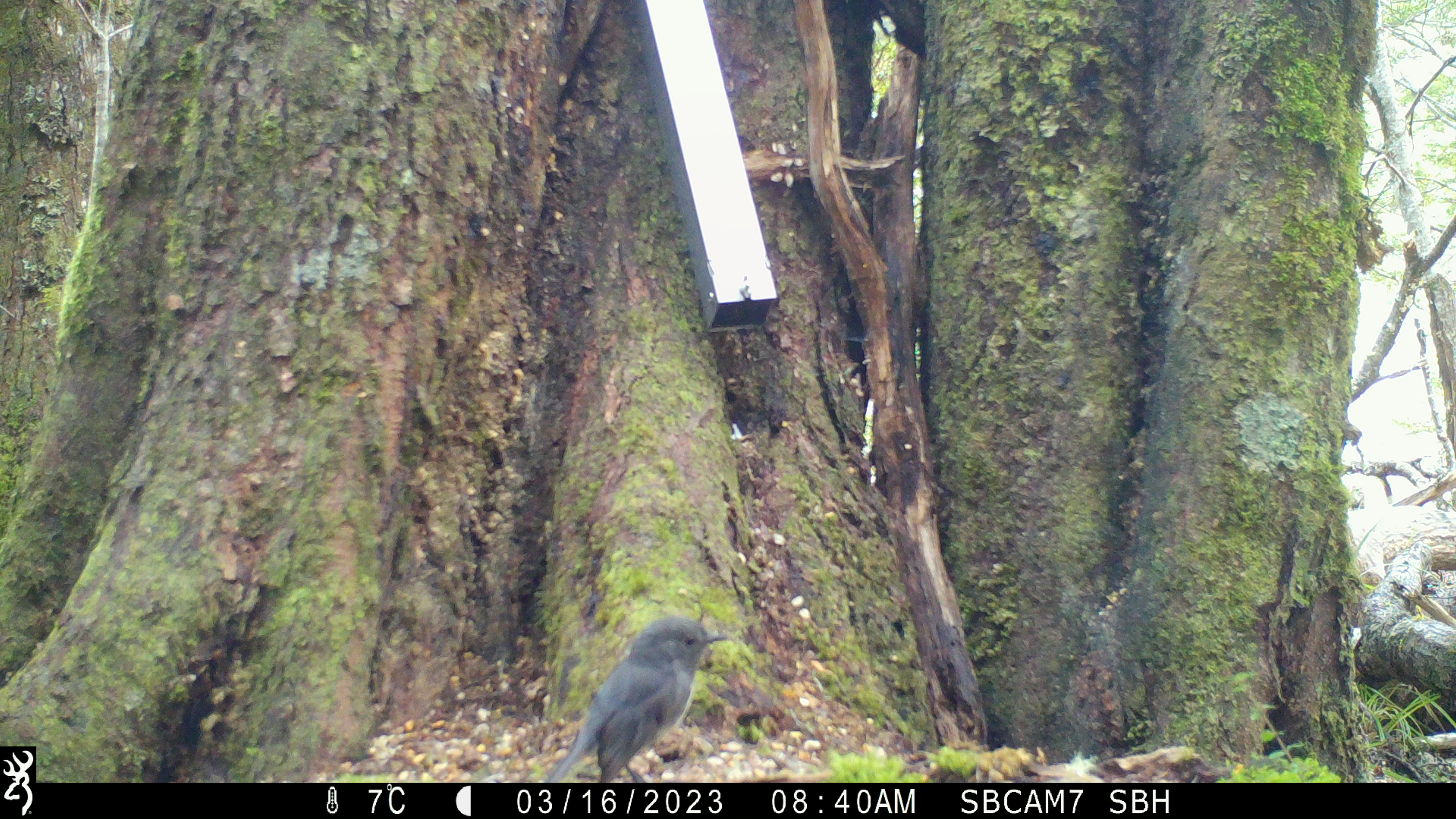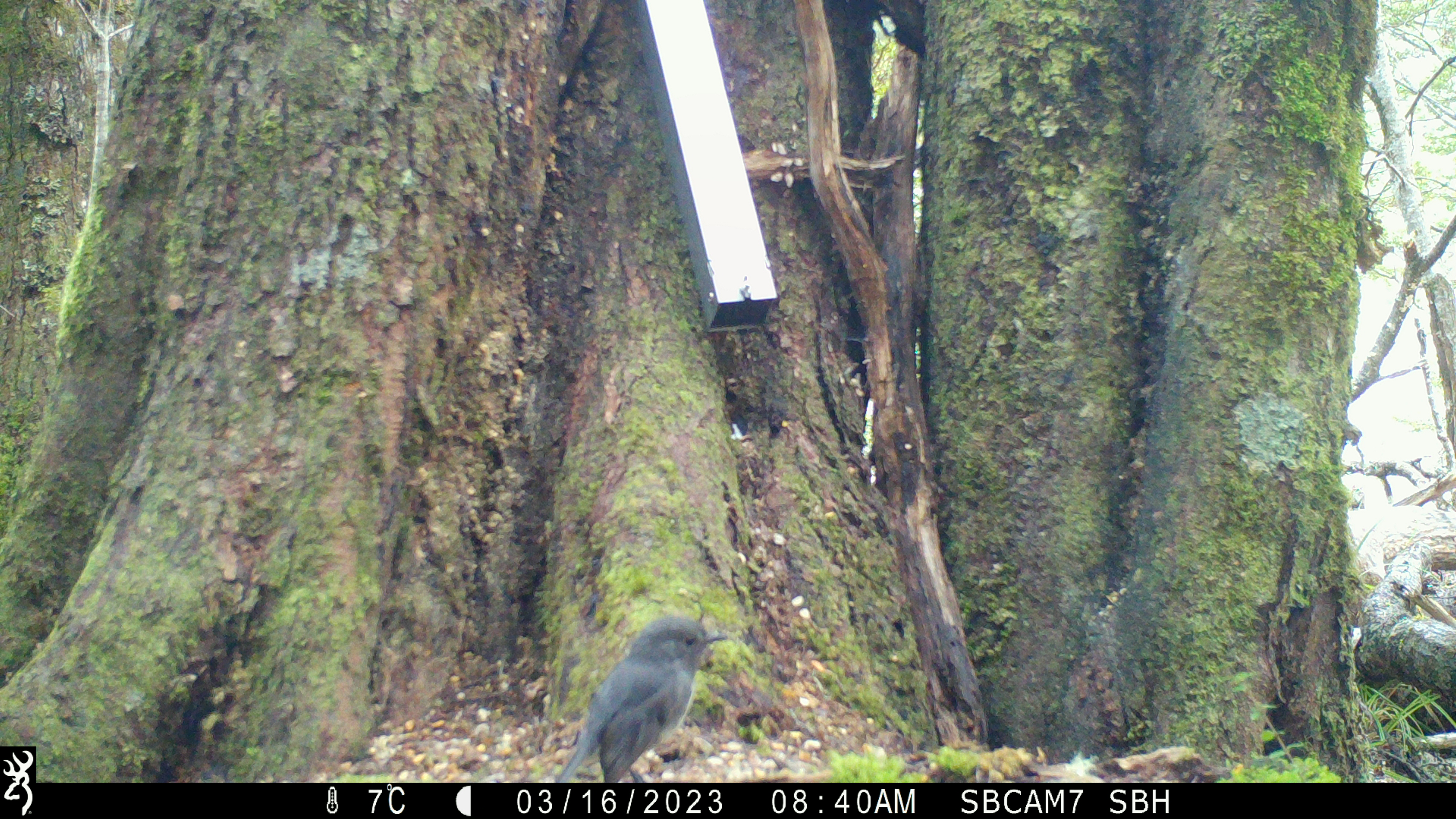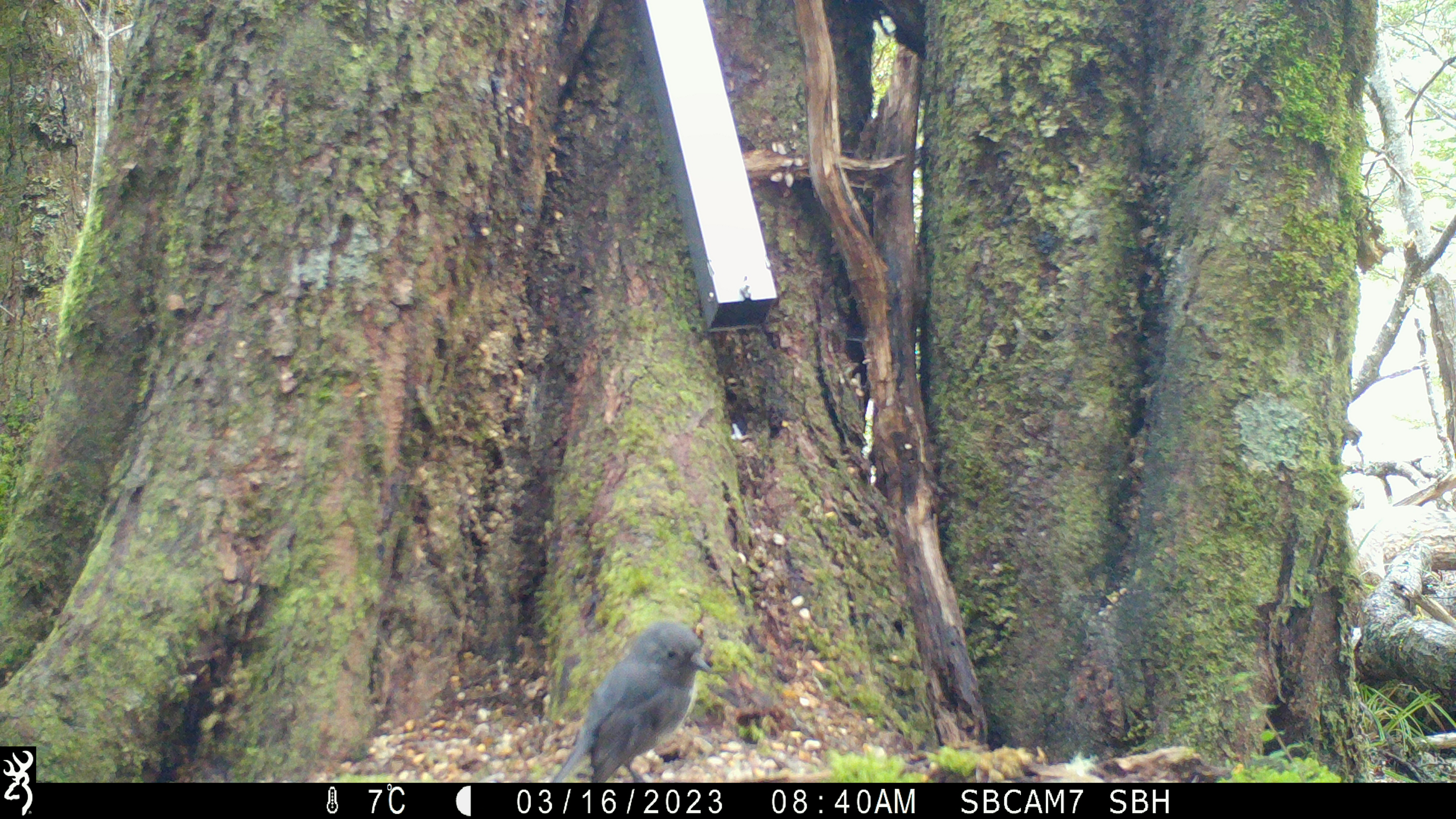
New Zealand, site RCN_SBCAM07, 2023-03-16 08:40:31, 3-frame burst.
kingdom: Animalia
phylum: Chordata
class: Aves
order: Passeriformes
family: Petroicidae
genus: Petroica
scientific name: Petroica australis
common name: new zealand robin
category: robin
Robin (new zealand robin) (Petroica australis).